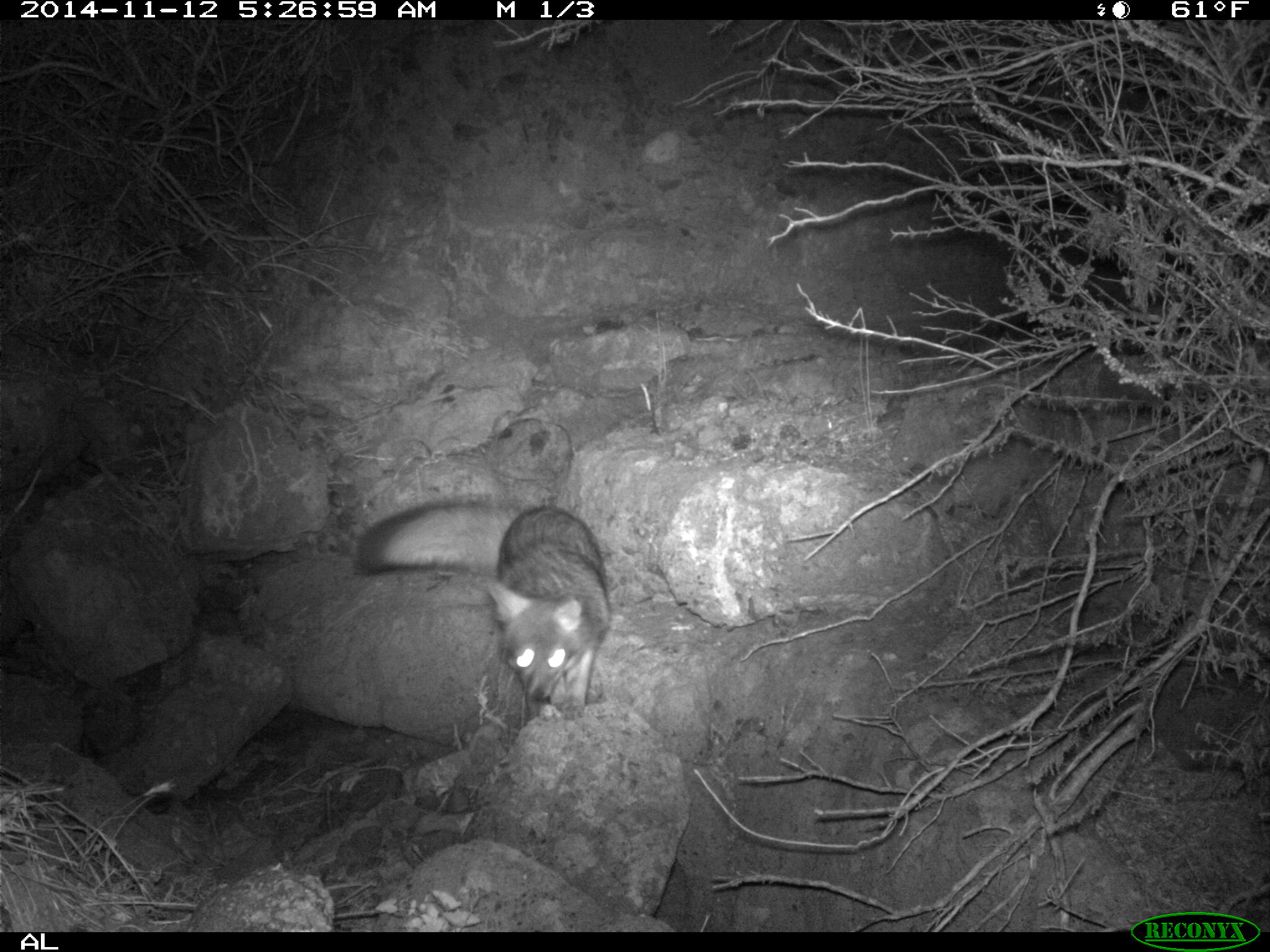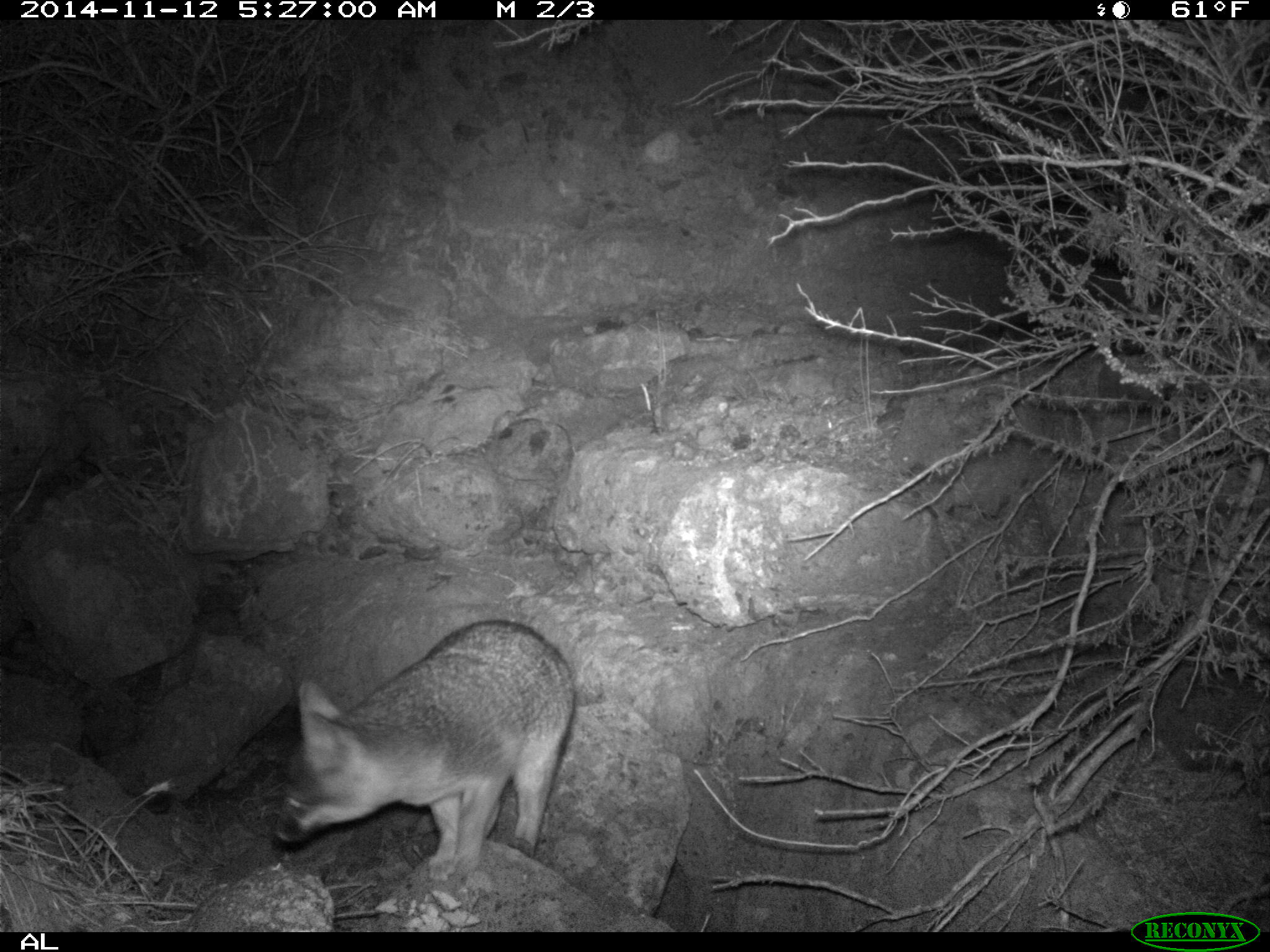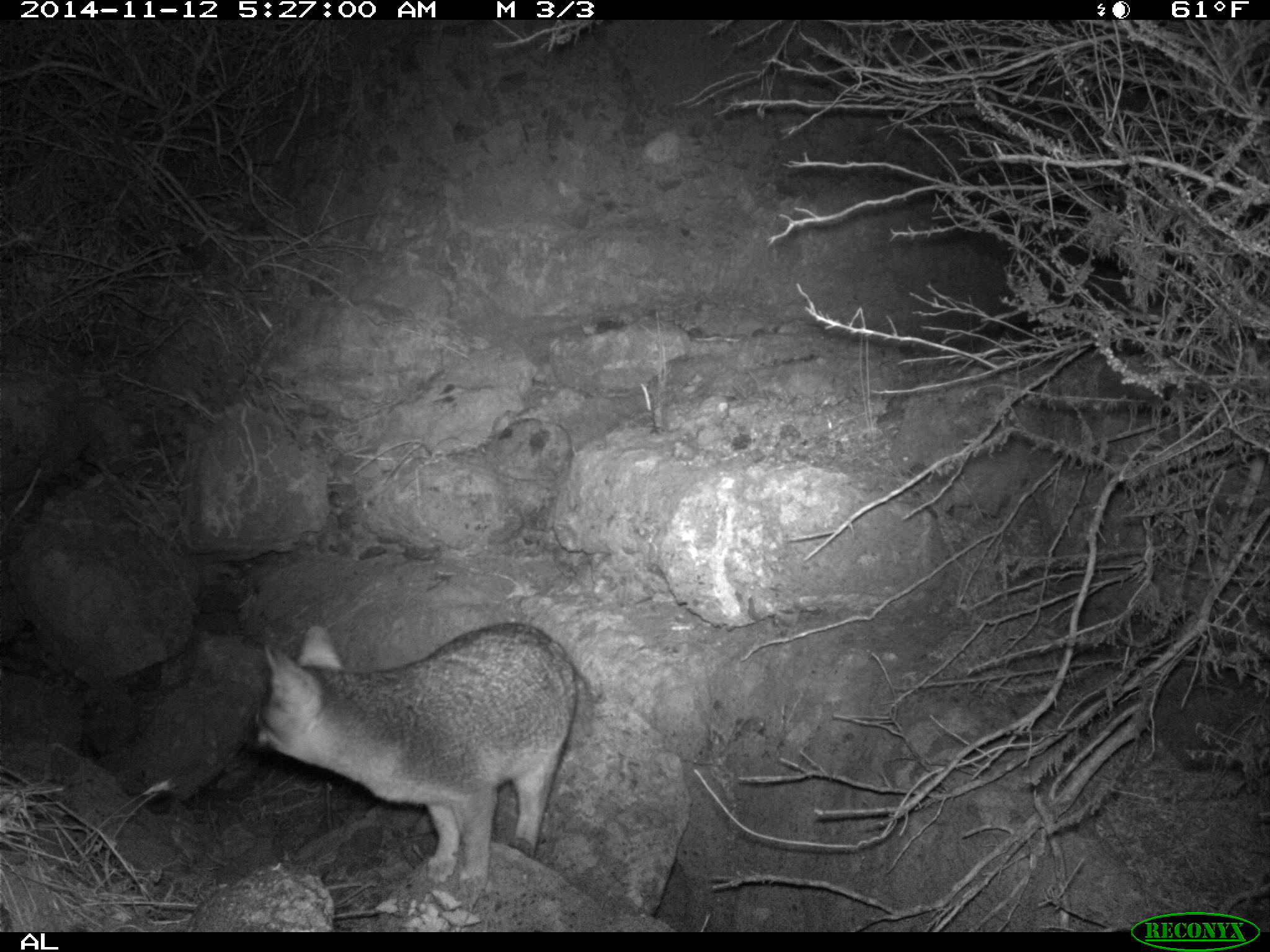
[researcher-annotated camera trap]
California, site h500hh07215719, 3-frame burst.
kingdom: Animalia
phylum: Chordata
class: Mammalia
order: Carnivora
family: Canidae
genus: Urocyon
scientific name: Urocyon littoralis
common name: island fox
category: fox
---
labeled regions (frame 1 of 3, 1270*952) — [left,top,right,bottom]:
fox: [357,498,612,721]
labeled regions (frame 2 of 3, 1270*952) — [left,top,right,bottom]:
fox: [273,619,576,882]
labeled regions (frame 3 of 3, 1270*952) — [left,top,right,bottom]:
fox: [243,624,592,899]